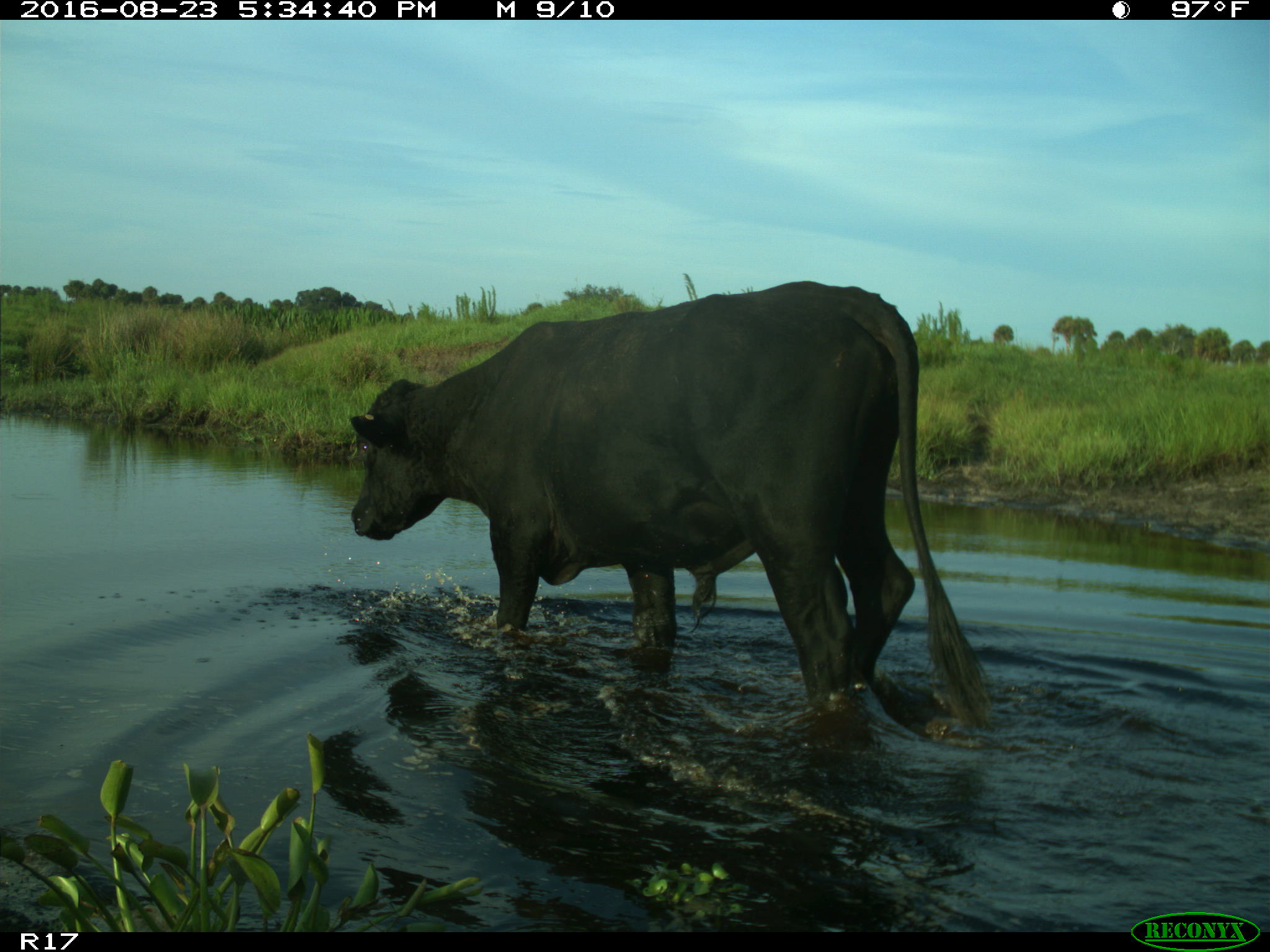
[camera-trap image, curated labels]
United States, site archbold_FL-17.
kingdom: Animalia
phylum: Chordata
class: Mammalia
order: Artiodactyla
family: Bovidae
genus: Bos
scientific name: Bos taurus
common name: domestic cow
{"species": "Bos taurus (domestic cow)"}